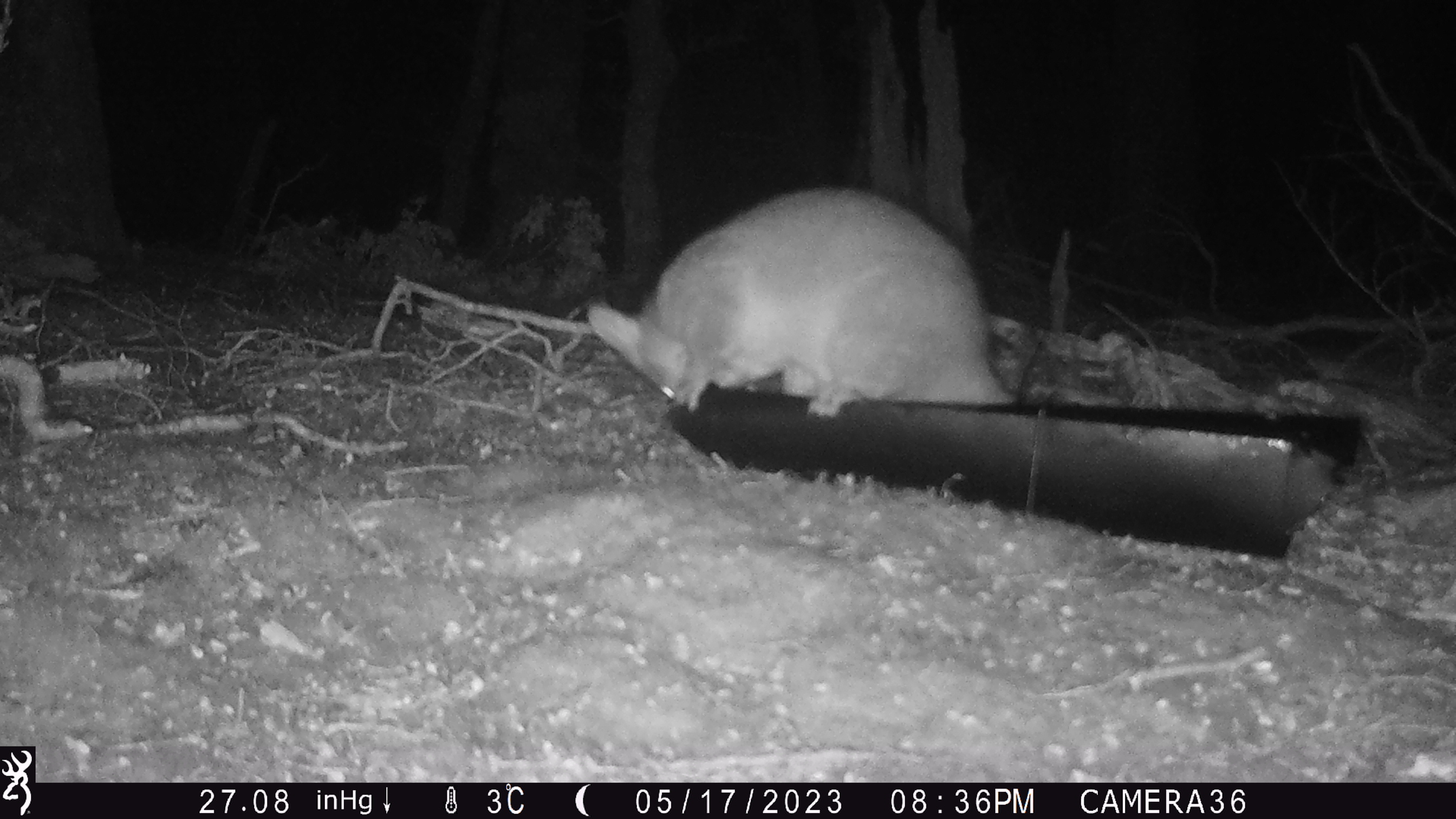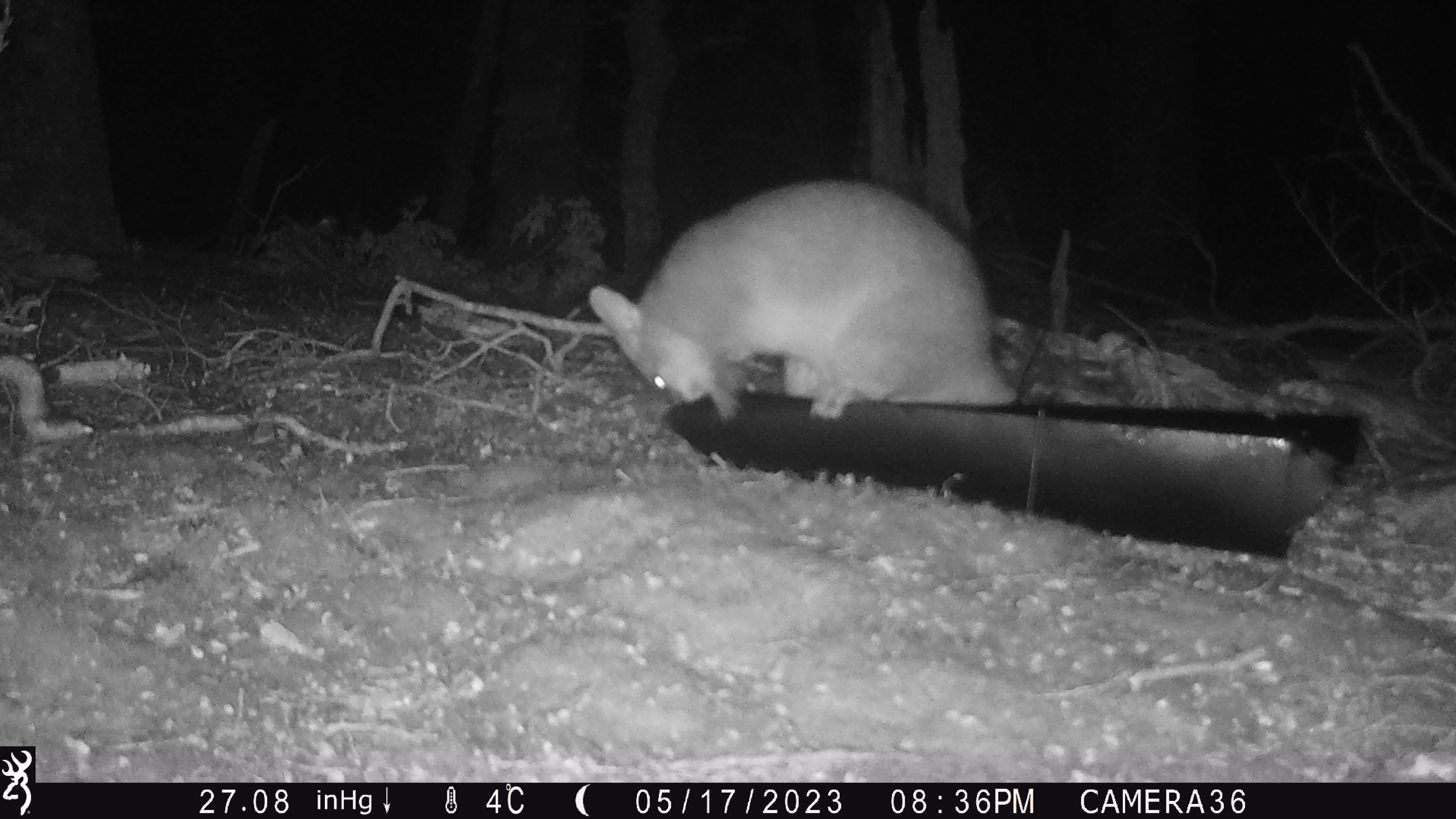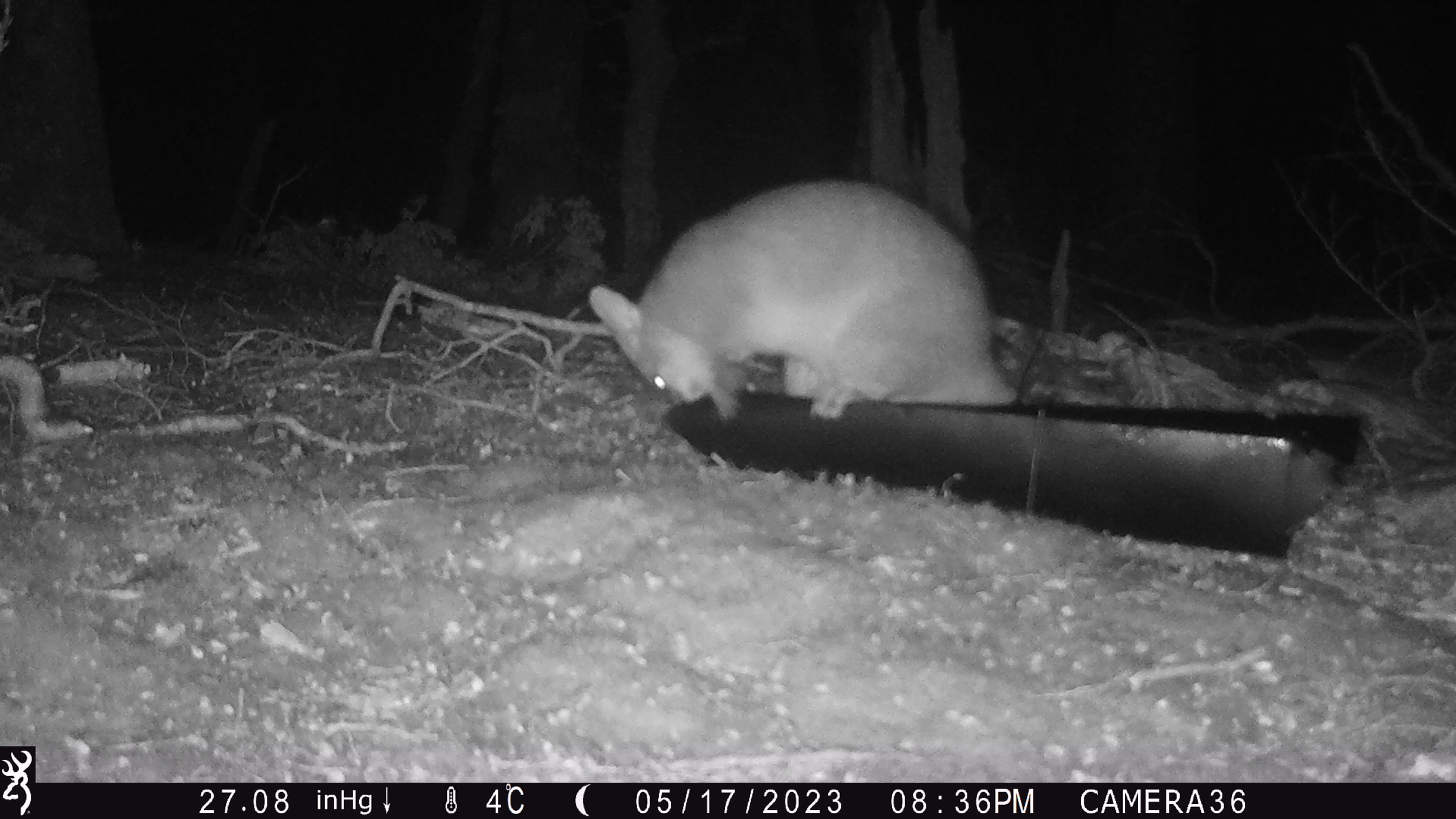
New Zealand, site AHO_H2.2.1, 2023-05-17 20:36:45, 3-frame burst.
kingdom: Animalia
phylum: Chordata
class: Mammalia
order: Carnivora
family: Mustelidae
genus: Mustela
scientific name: Mustela erminea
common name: stoat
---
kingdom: Animalia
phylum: Chordata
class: Mammalia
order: Diprotodontia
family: Phalangeridae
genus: Trichosurus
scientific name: Trichosurus vulpecula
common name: common brushtail possum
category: possum